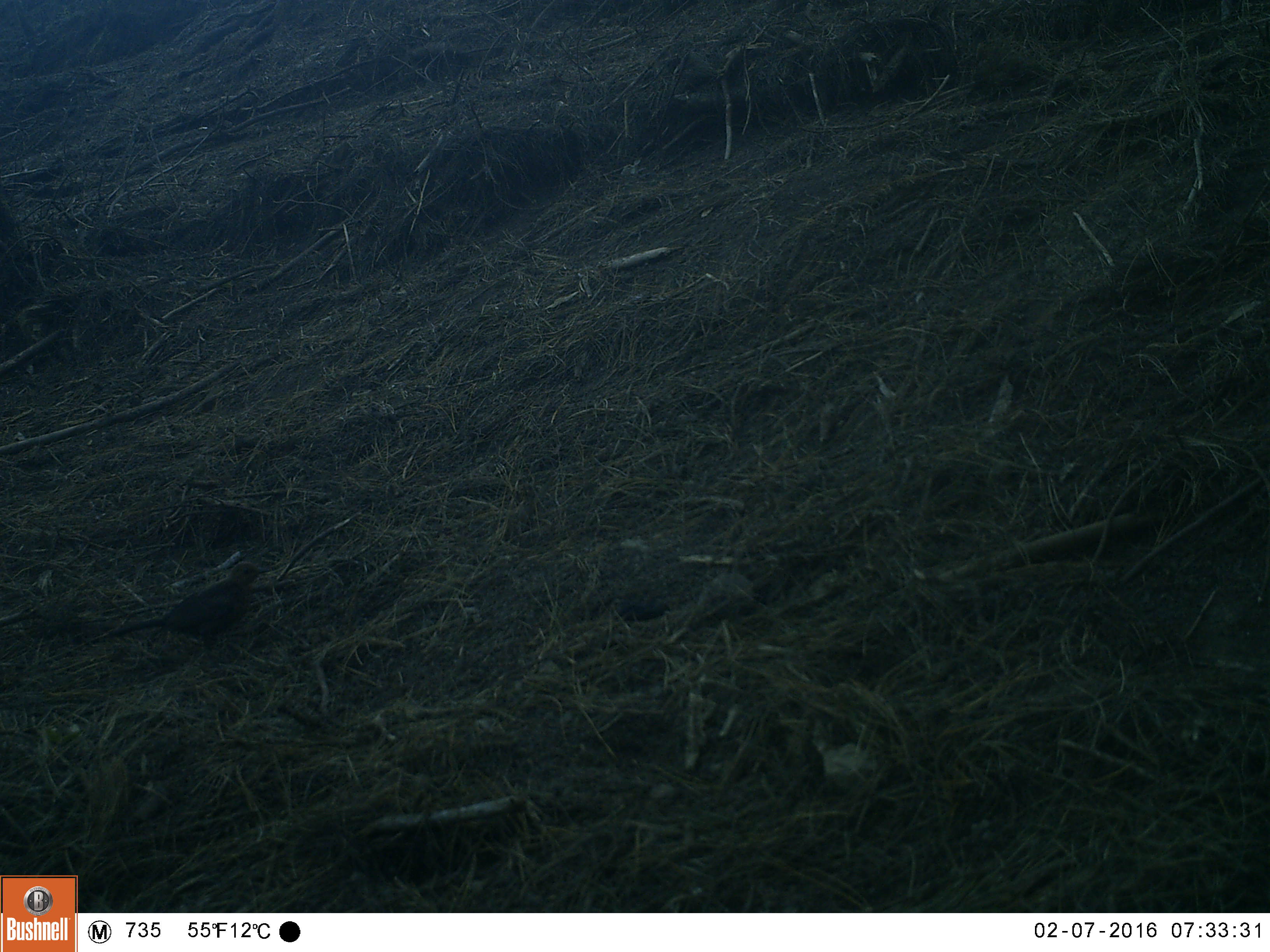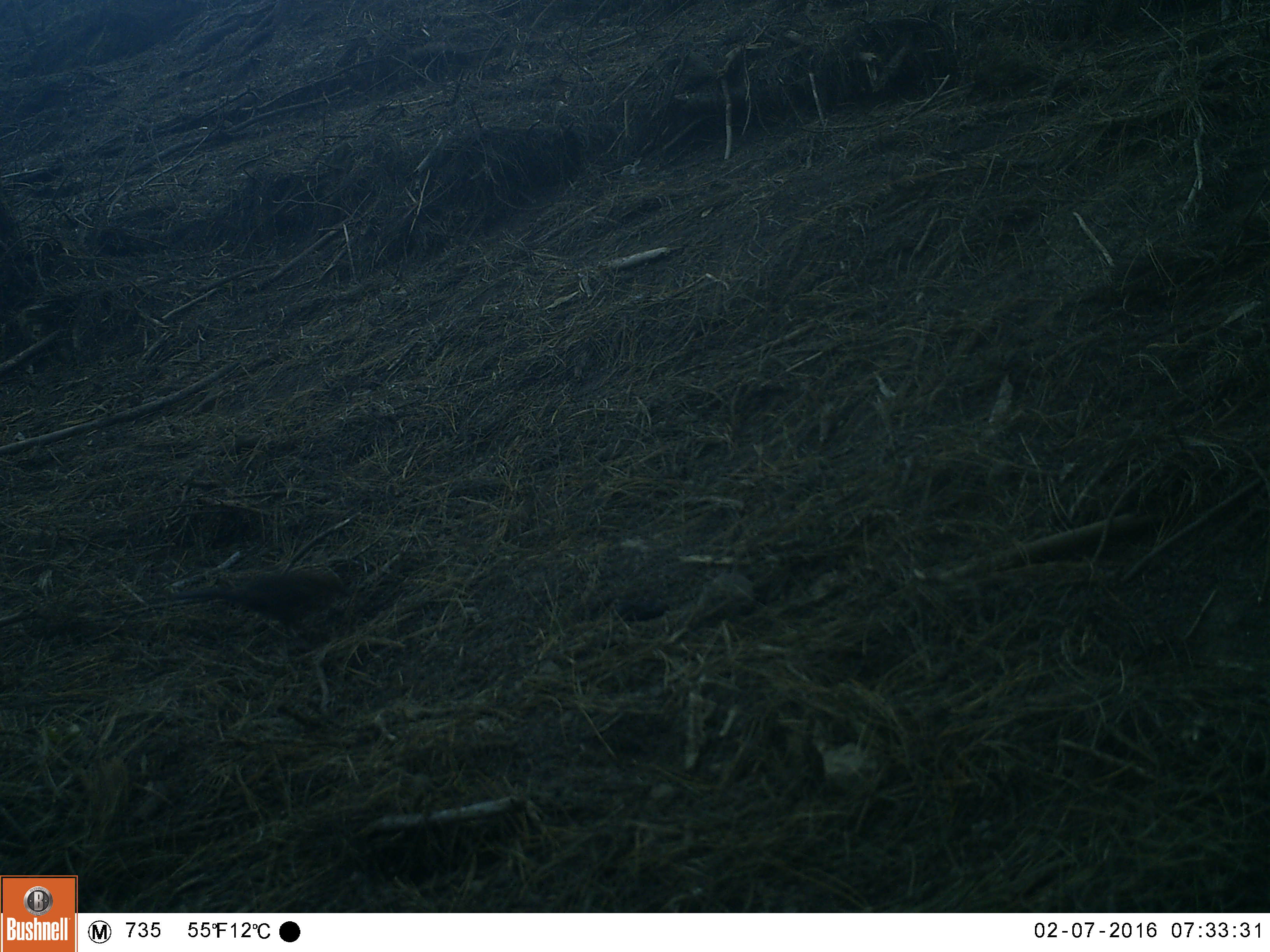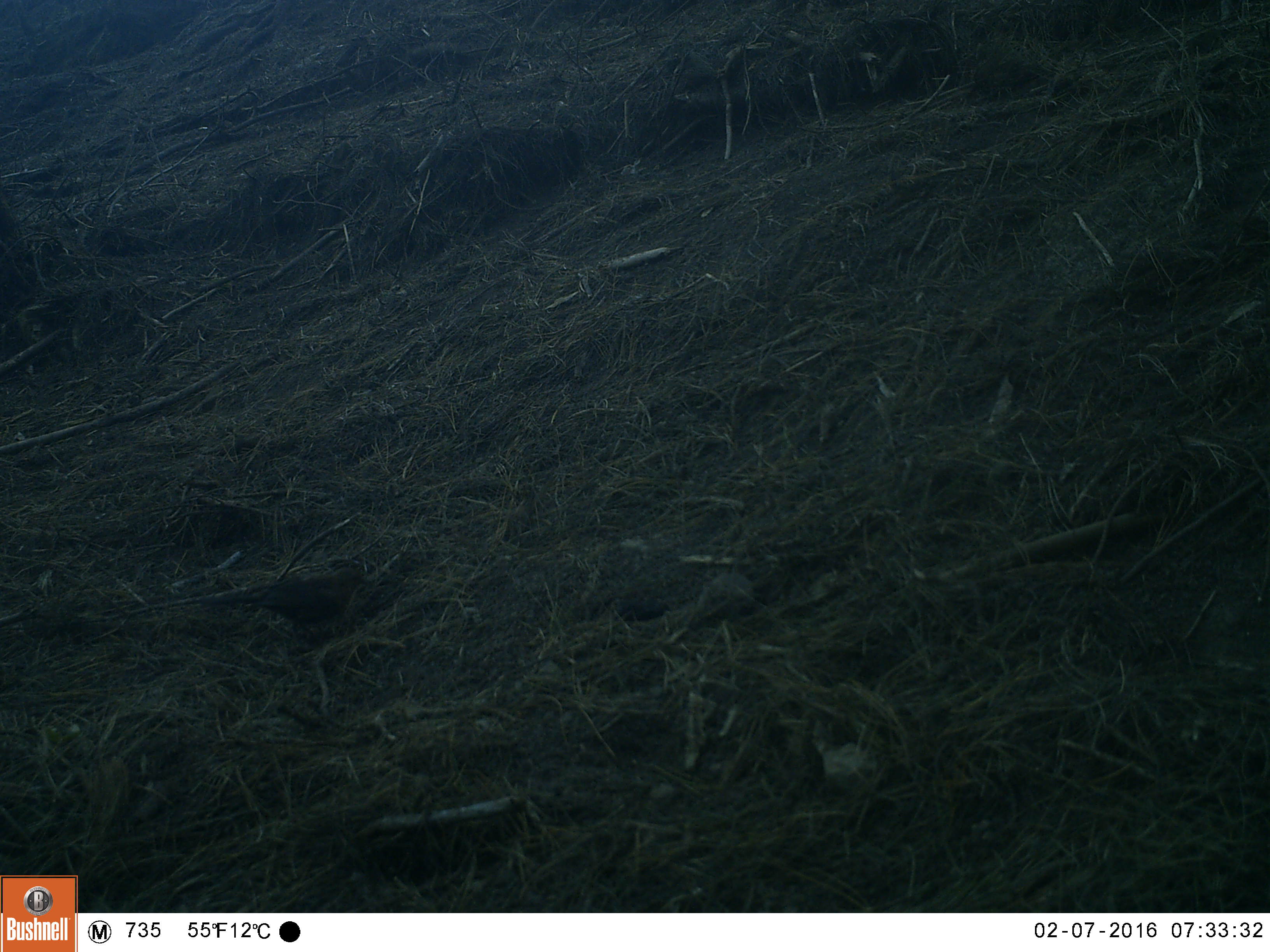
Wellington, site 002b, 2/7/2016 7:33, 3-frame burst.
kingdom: Animalia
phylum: Chordata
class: Aves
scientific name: Aves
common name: bird